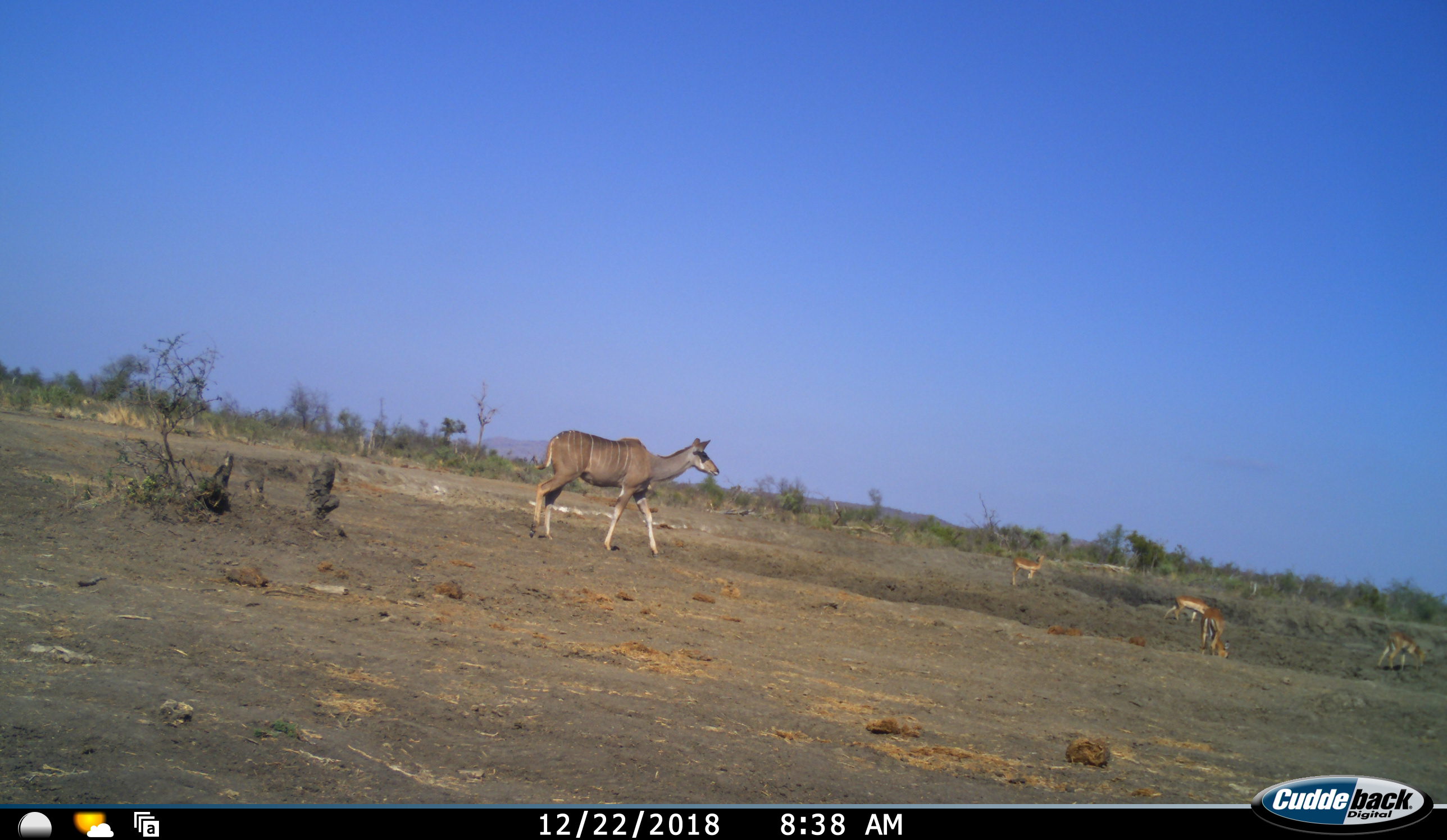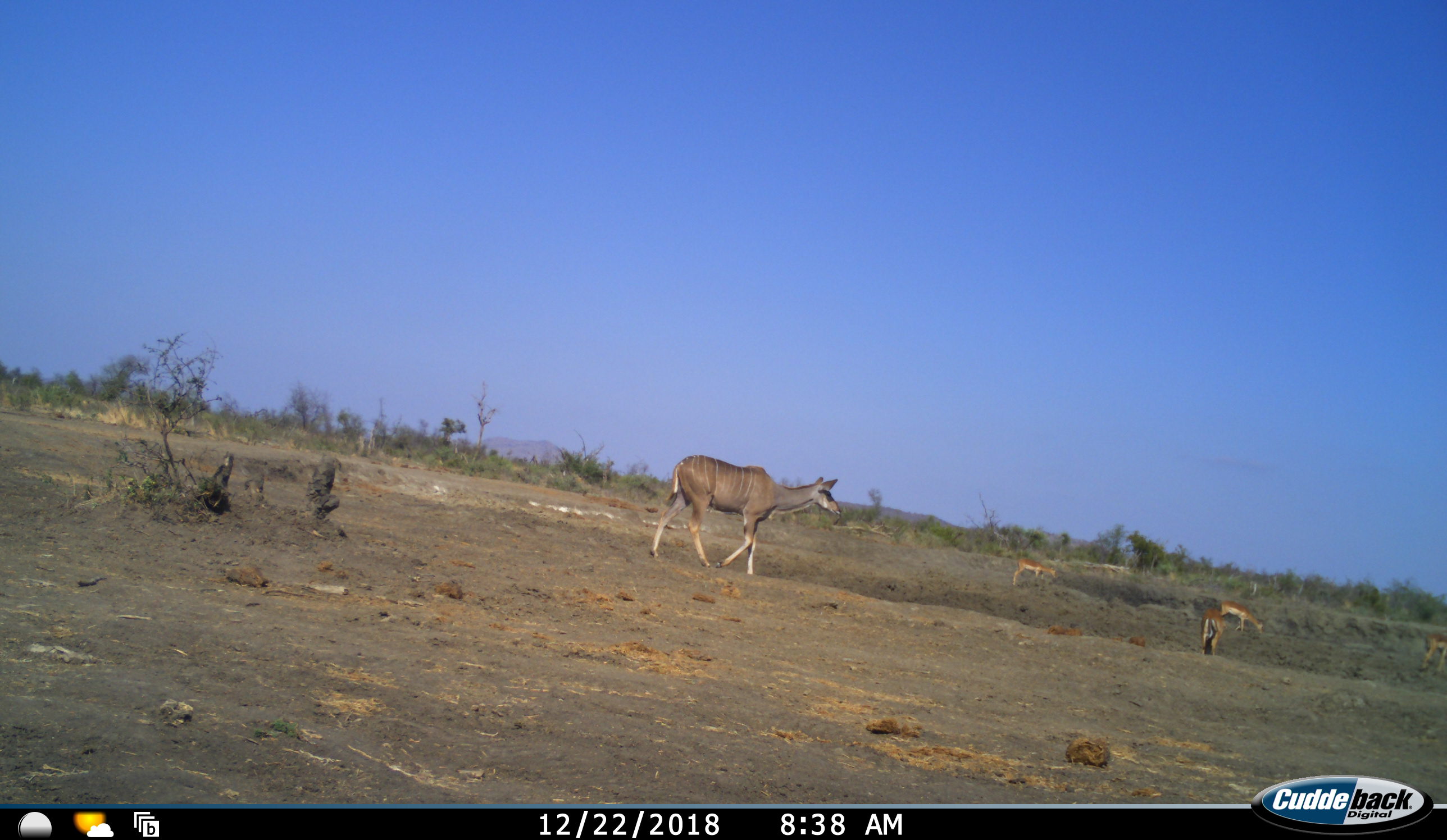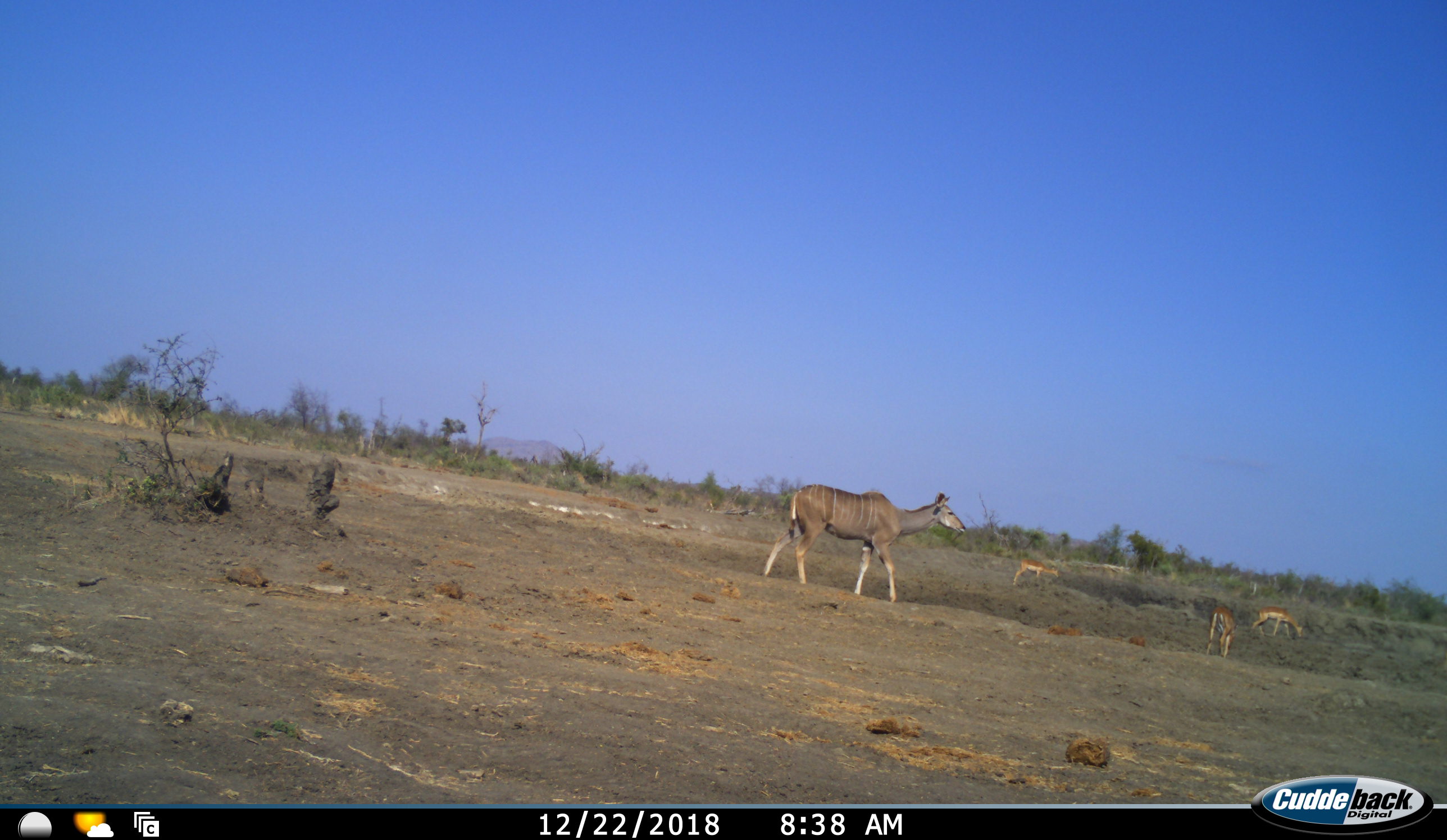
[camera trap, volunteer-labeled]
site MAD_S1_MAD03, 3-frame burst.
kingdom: Animalia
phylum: Chordata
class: Mammalia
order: Artiodactyla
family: Bovidae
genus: Aepyceros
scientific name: Aepyceros melampus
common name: impala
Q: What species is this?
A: Impala (Aepyceros melampus).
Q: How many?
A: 4.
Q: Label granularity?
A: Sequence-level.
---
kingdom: Animalia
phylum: Chordata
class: Mammalia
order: Artiodactyla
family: Bovidae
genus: Tragelaphus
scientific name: Tragelaphus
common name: kudu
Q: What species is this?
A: Kudu (Tragelaphus).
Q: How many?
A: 1.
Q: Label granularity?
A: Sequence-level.